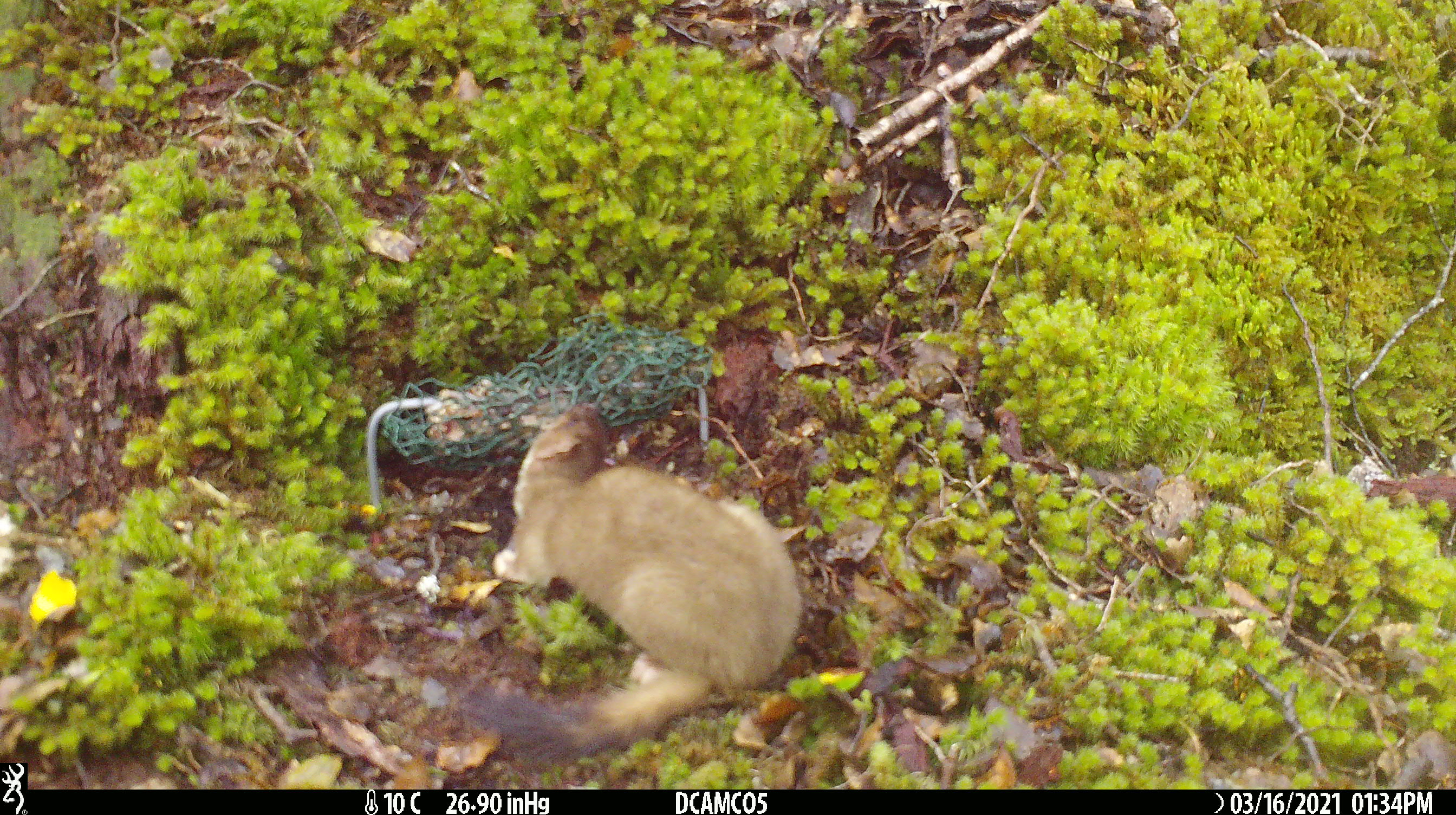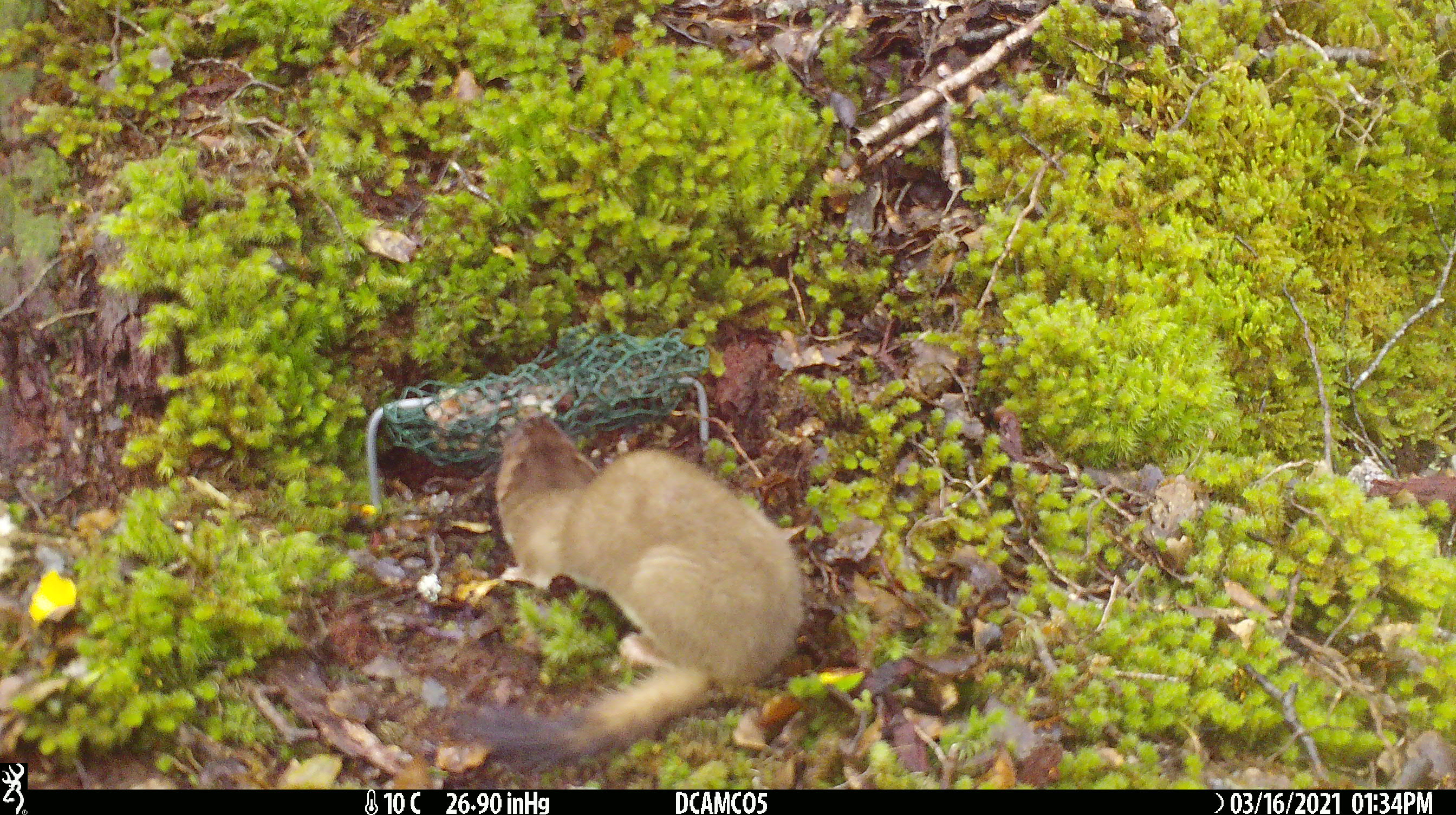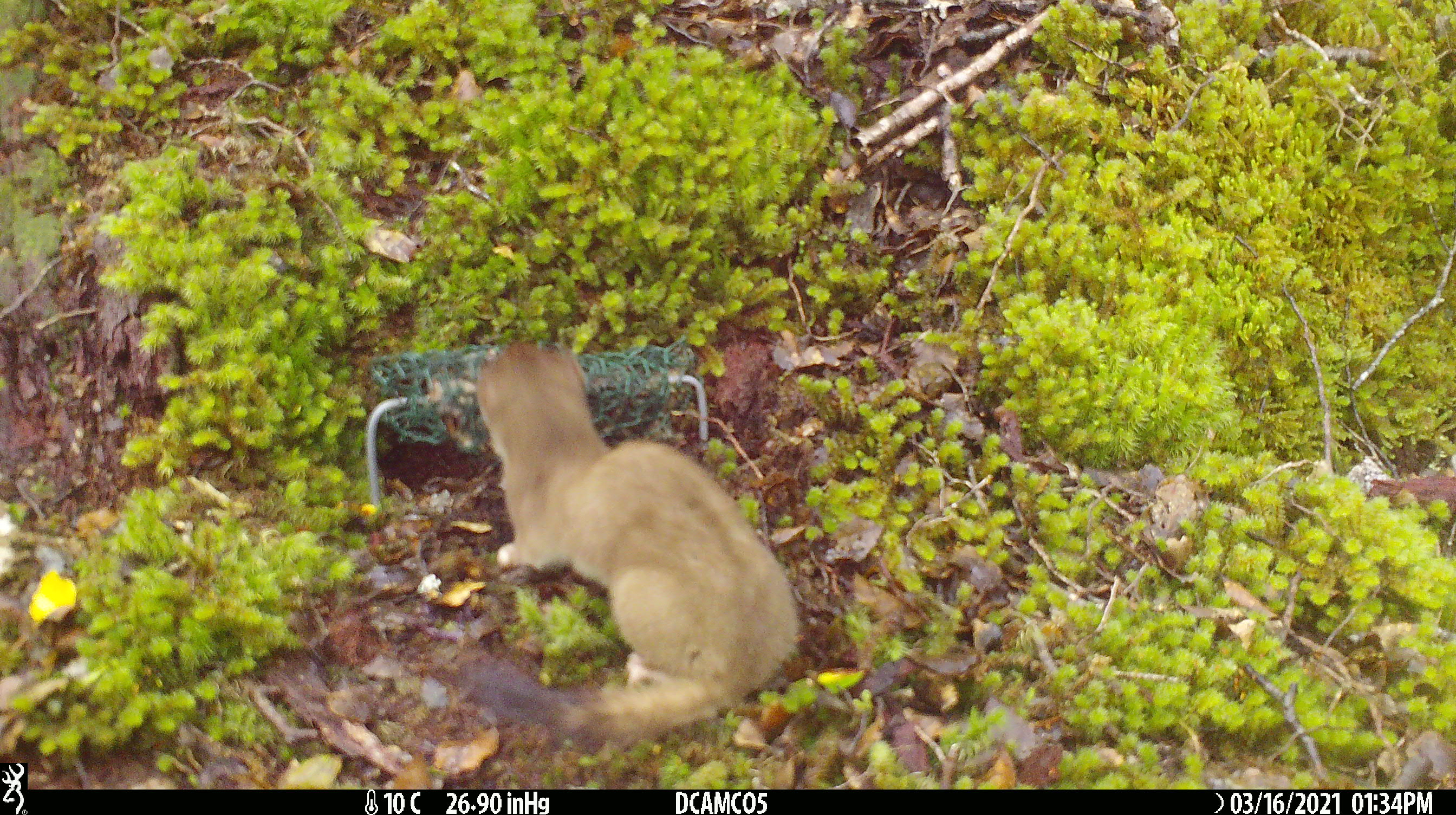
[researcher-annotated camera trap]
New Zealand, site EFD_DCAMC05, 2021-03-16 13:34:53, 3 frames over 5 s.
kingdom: Animalia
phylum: Chordata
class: Mammalia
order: Carnivora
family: Mustelidae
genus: Mustela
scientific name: Mustela erminea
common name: stoat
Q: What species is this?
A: Stoat (Mustela erminea).